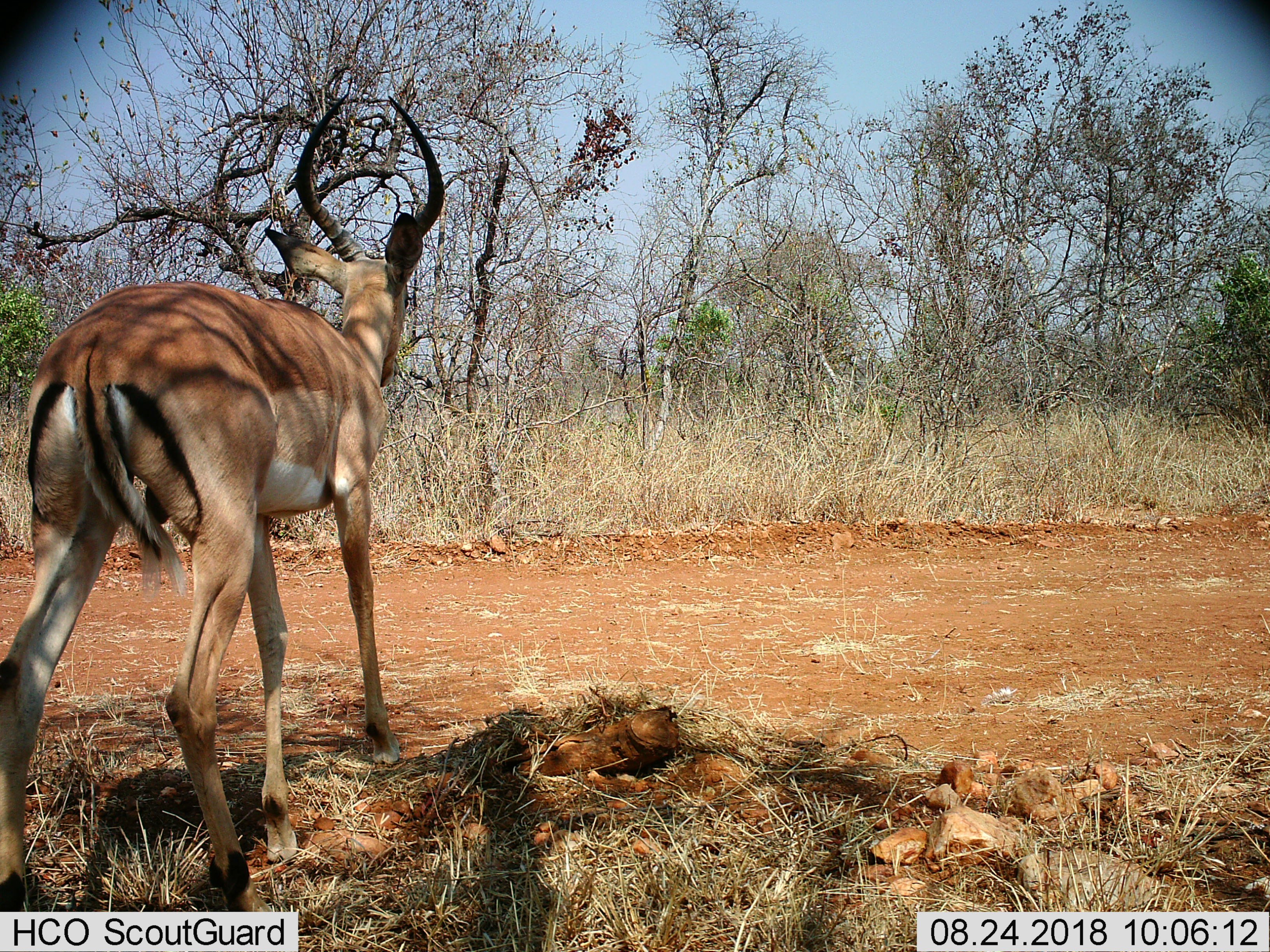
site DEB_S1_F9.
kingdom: Animalia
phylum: Chordata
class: Mammalia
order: Artiodactyla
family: Bovidae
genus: Aepyceros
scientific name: Aepyceros melampus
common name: impala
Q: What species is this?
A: Impala (Aepyceros melampus).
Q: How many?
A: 1.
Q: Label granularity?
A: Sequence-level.